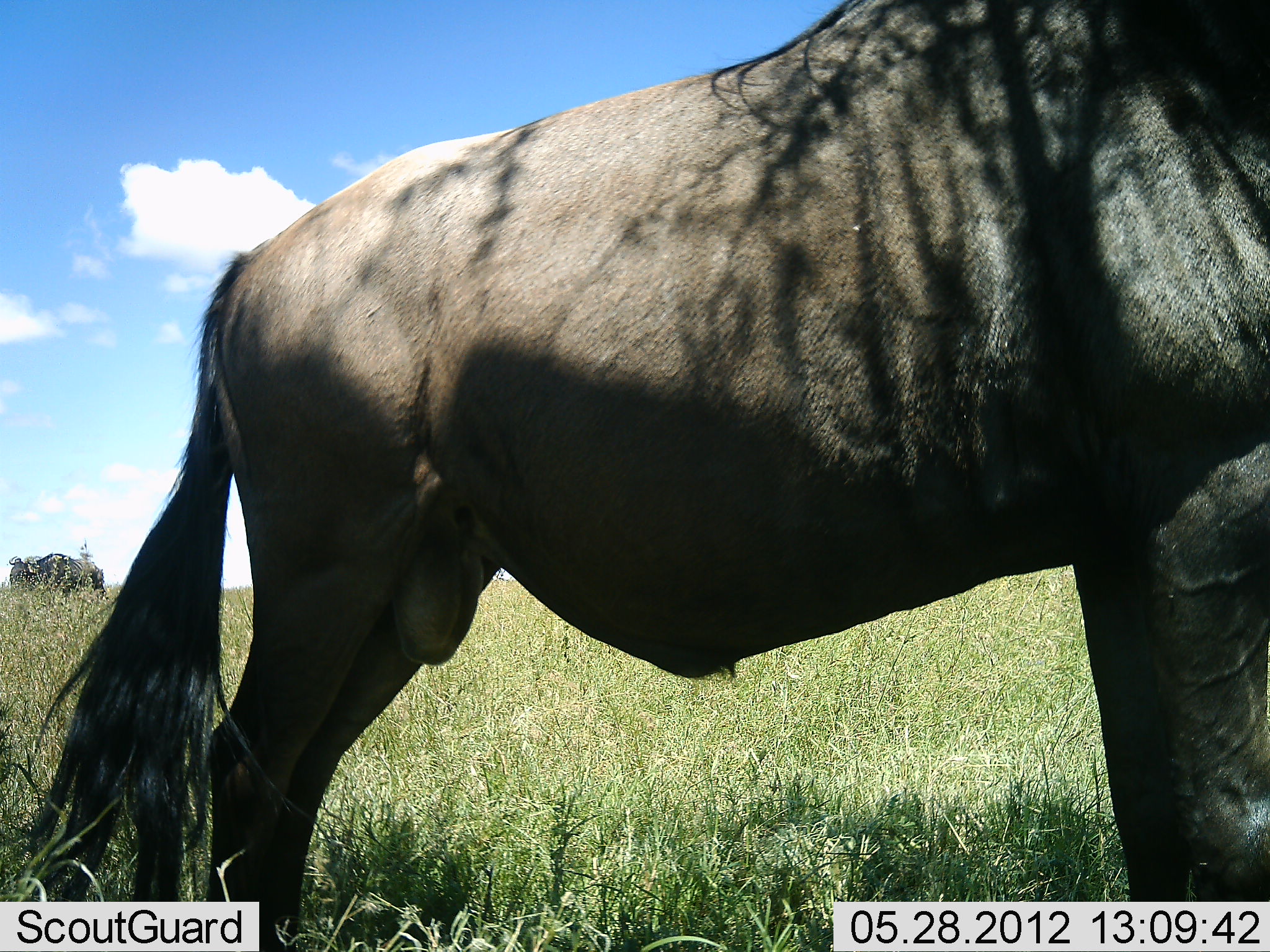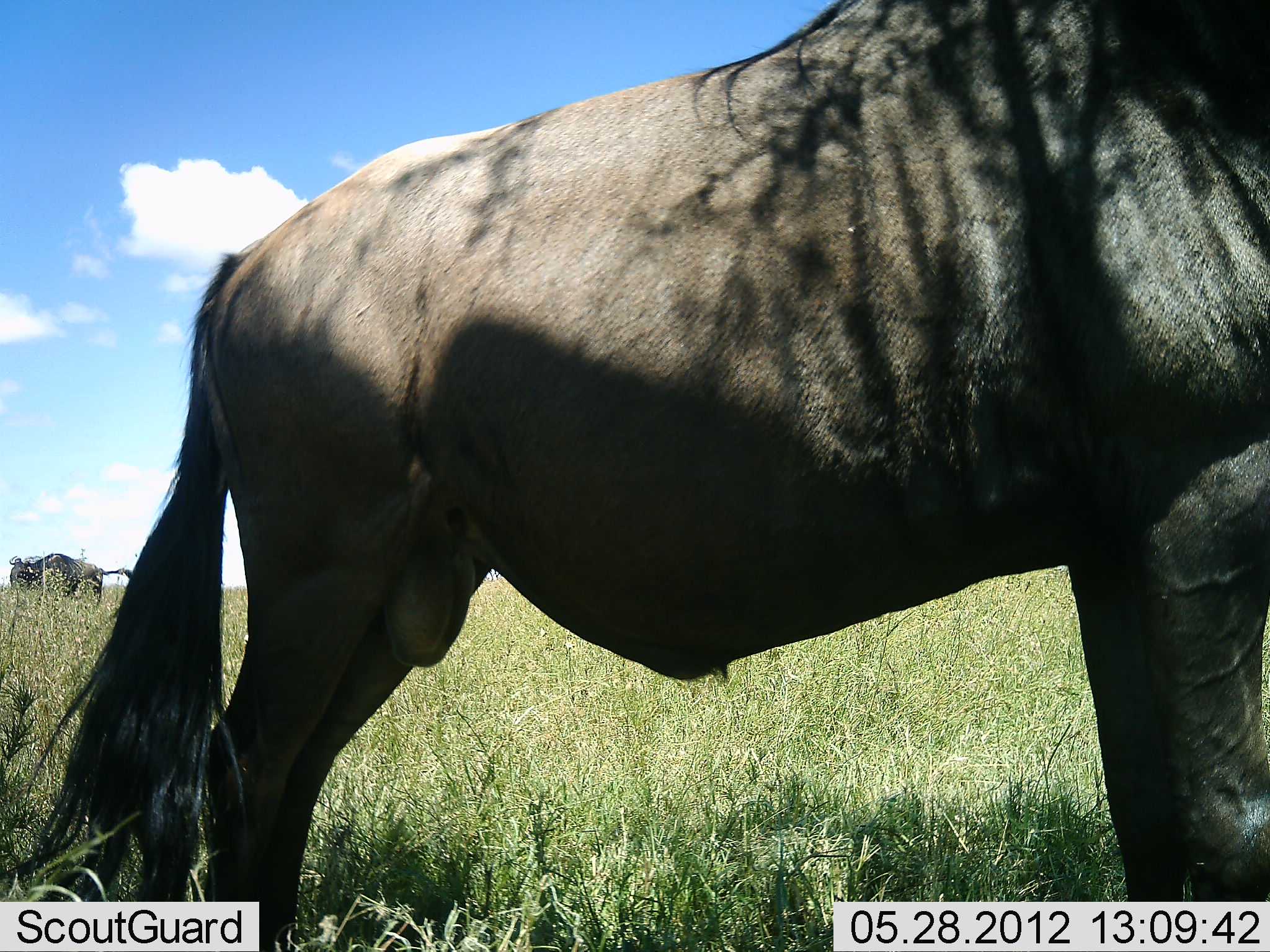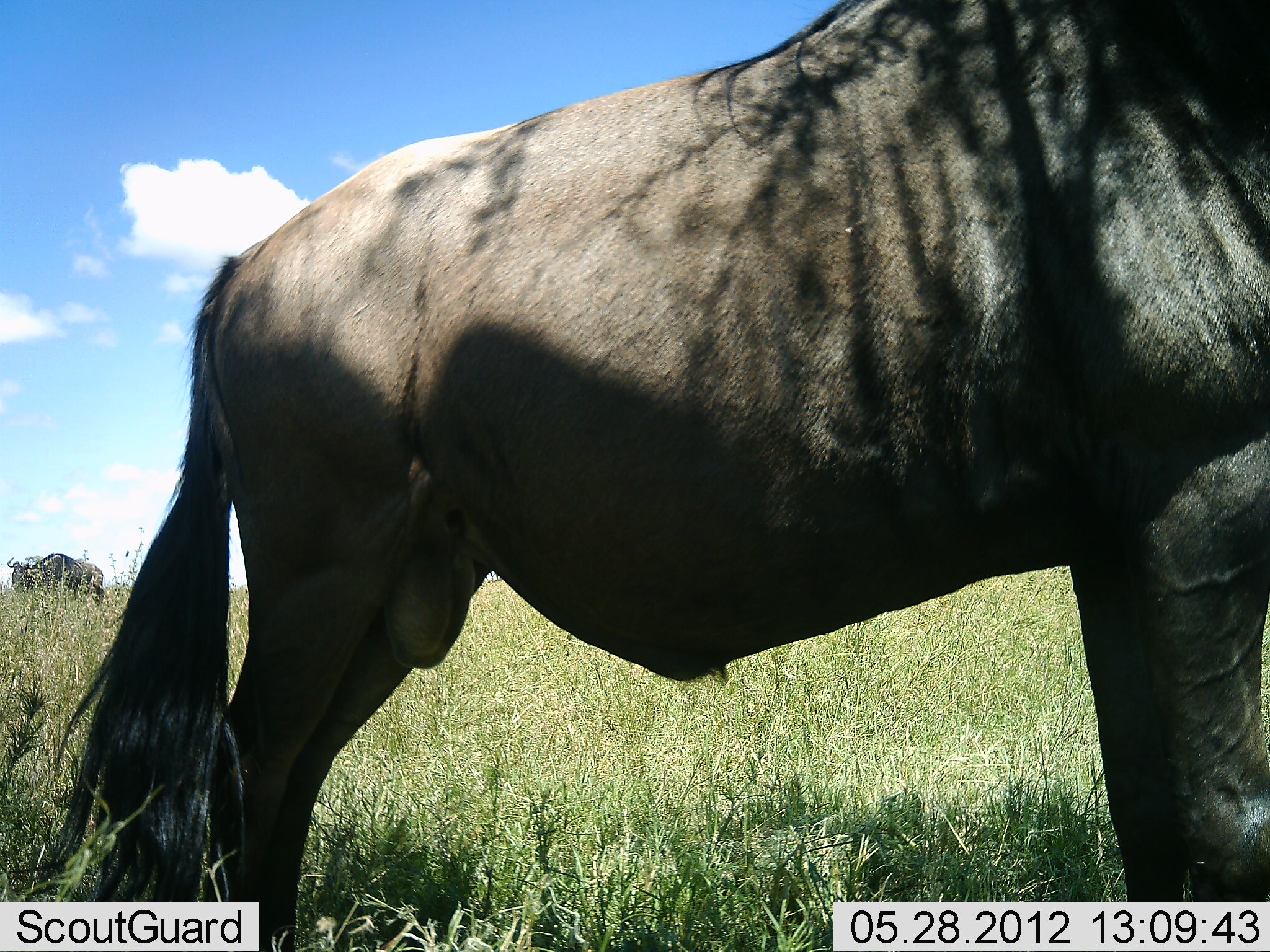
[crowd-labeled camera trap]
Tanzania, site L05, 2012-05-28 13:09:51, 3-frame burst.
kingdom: Animalia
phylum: Chordata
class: Mammalia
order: Artiodactyla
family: Bovidae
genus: Connochaetes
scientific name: Connochaetes taurinus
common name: blue wildebeest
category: wildebeest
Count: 2.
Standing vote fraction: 100%.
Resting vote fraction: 0%.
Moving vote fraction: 0%.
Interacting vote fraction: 0%.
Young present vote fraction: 0%.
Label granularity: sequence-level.